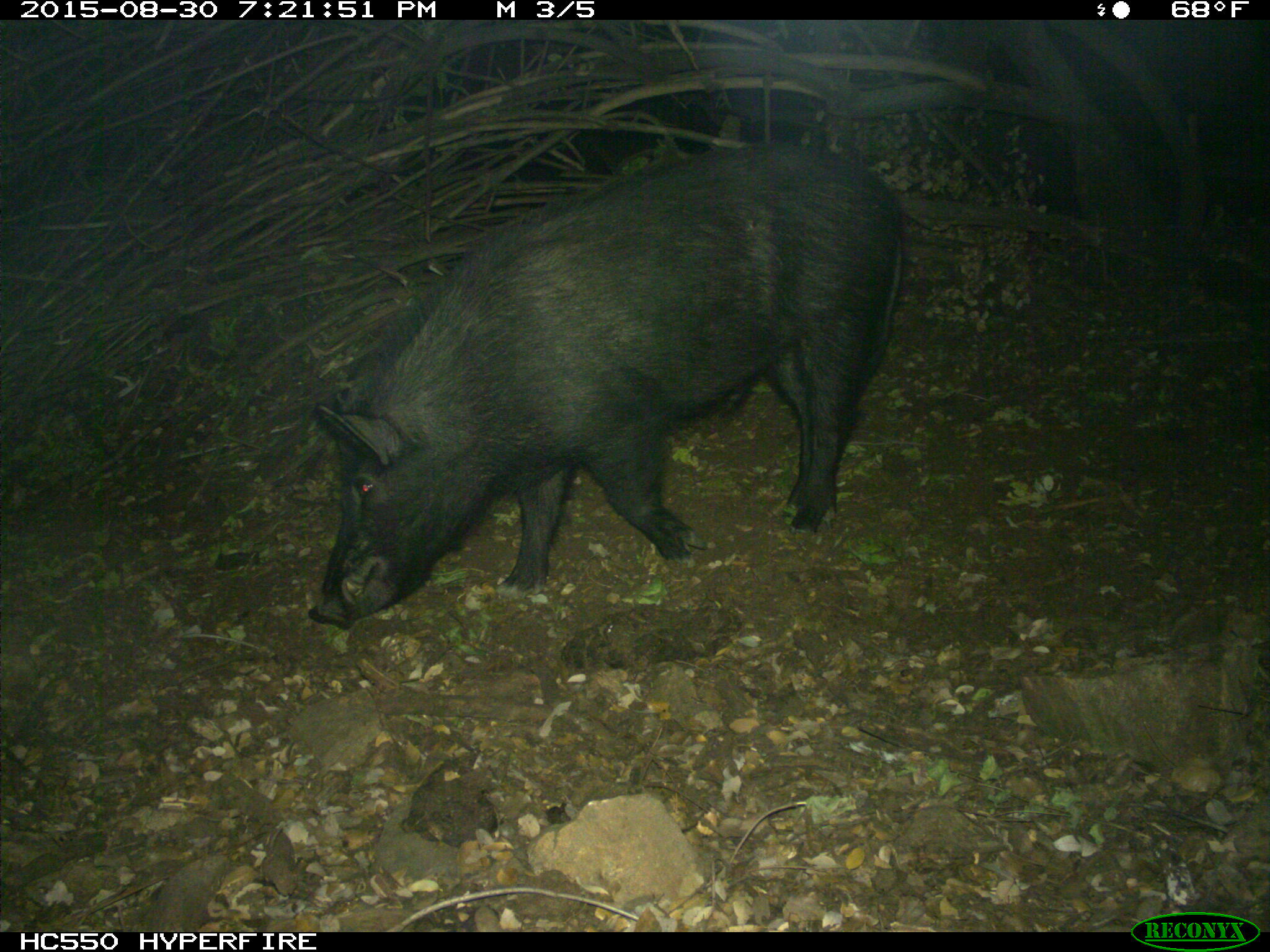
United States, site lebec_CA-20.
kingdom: Animalia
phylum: Chordata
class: Mammalia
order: Artiodactyla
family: Suidae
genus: Sus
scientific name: Sus scrofa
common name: wild boar